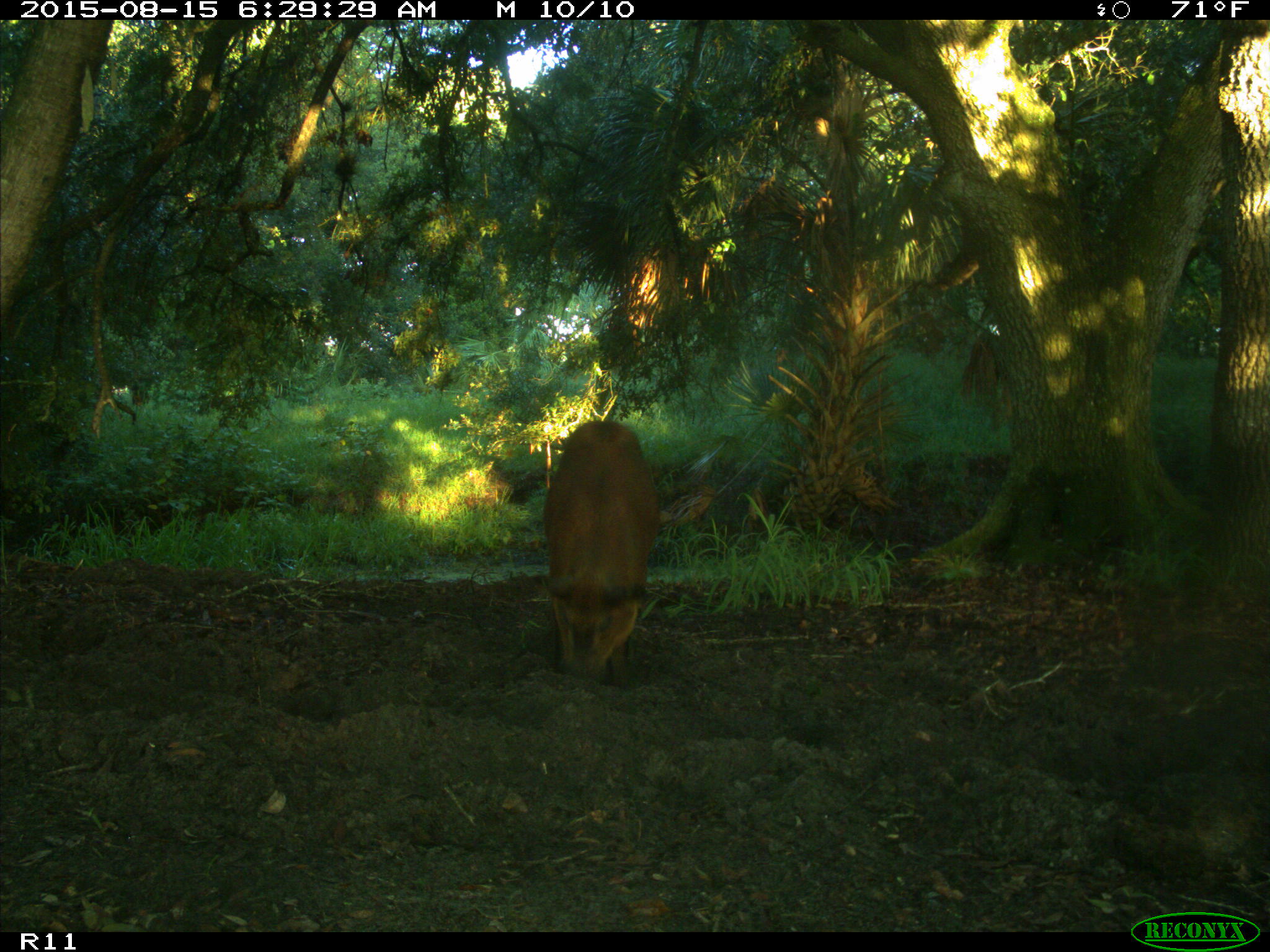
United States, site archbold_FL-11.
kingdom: Animalia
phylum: Chordata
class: Mammalia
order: Artiodactyla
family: Suidae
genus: Sus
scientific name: Sus scrofa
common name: wild boar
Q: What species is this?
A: Sus scrofa (wild boar).